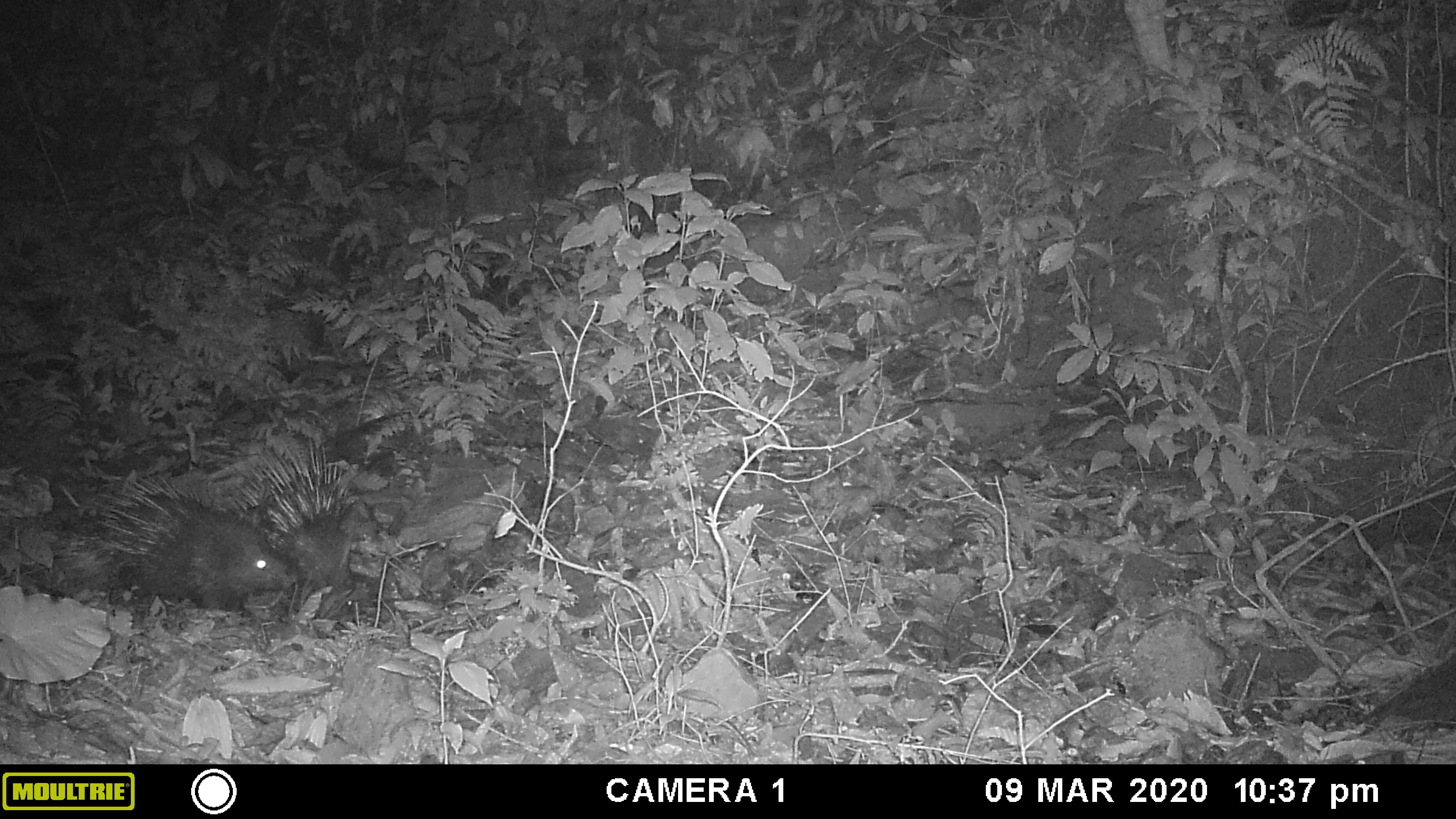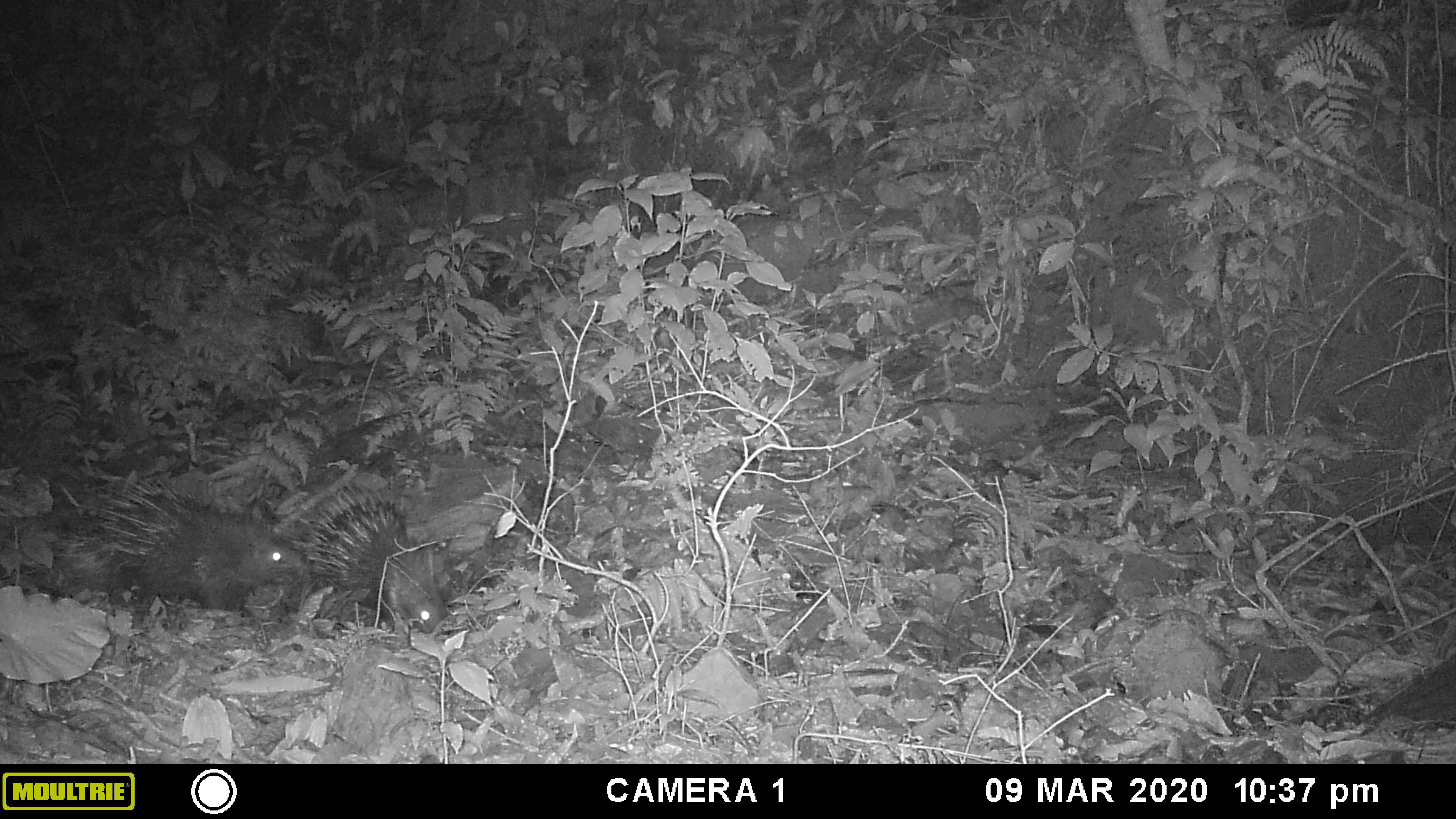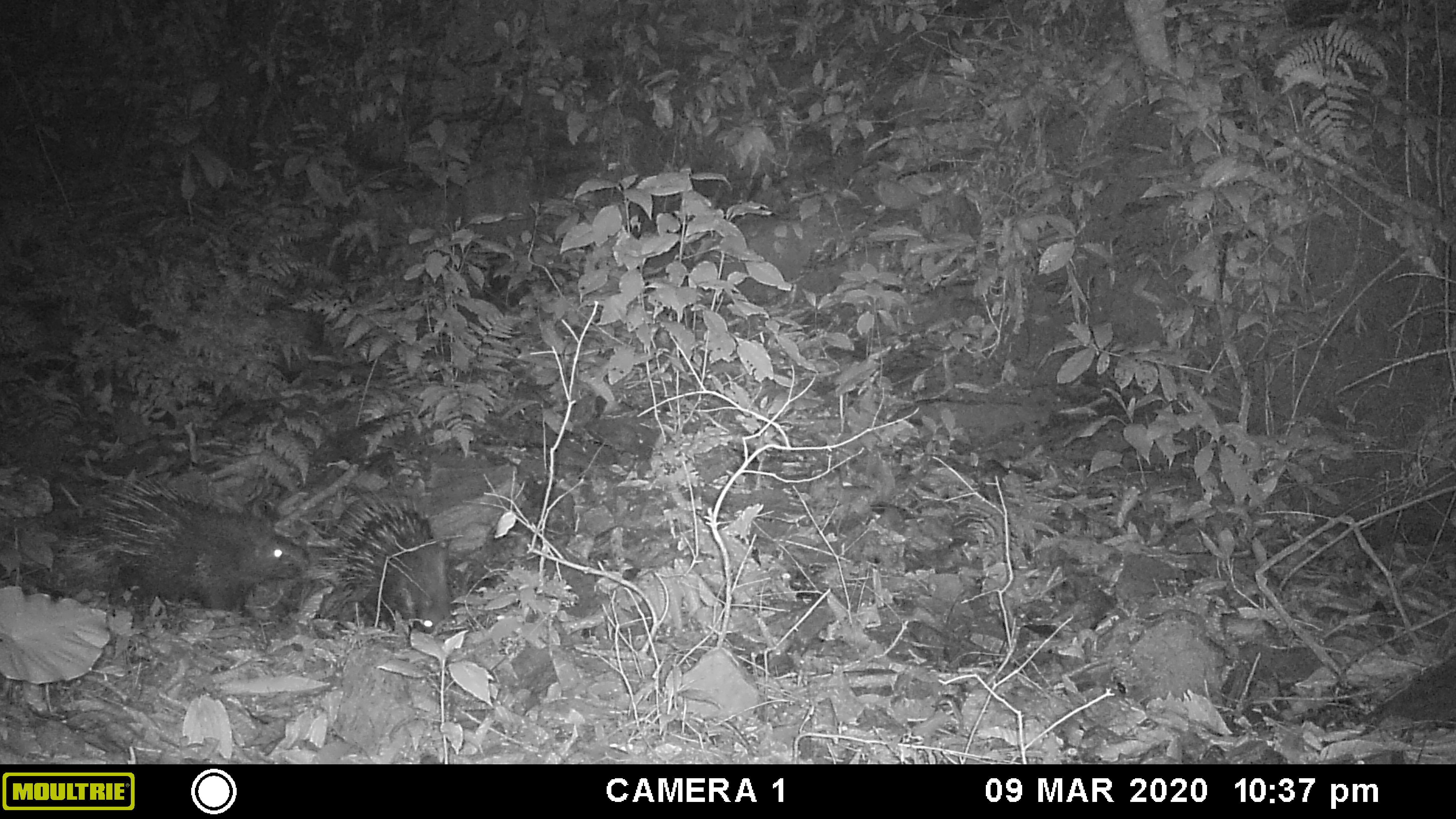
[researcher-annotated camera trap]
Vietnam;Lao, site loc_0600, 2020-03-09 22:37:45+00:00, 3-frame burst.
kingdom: Animalia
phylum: Chordata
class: Mammalia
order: Rodentia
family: Hystricidae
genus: Hystrix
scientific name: Hystrix brachyura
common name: malayan porcupine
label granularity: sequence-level